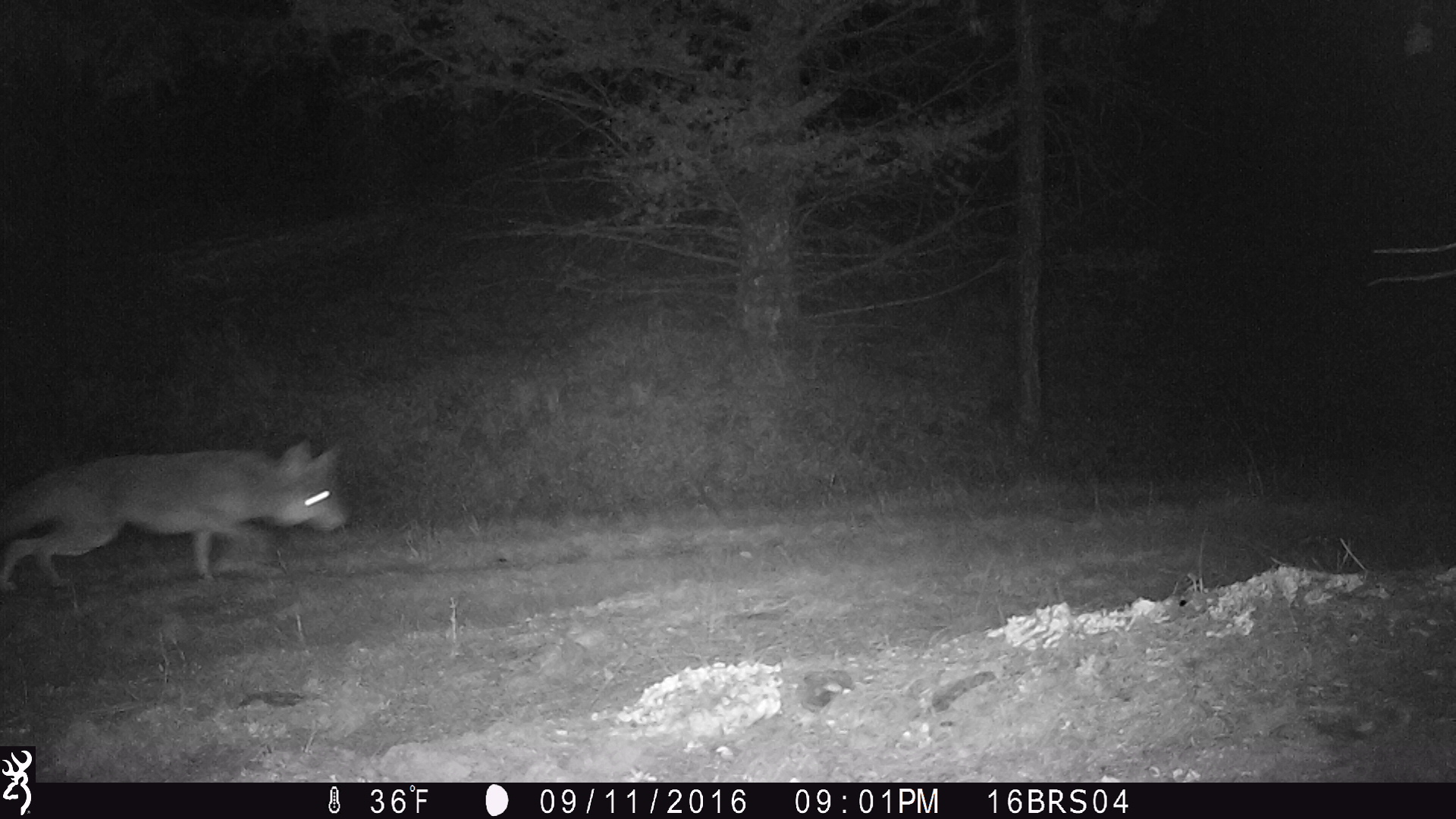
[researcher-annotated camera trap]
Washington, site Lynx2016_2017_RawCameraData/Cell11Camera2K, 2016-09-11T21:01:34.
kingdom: Animalia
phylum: Chordata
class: Mammalia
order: Carnivora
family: Canidae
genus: Canis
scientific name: Canis latrans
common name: coyote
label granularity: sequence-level